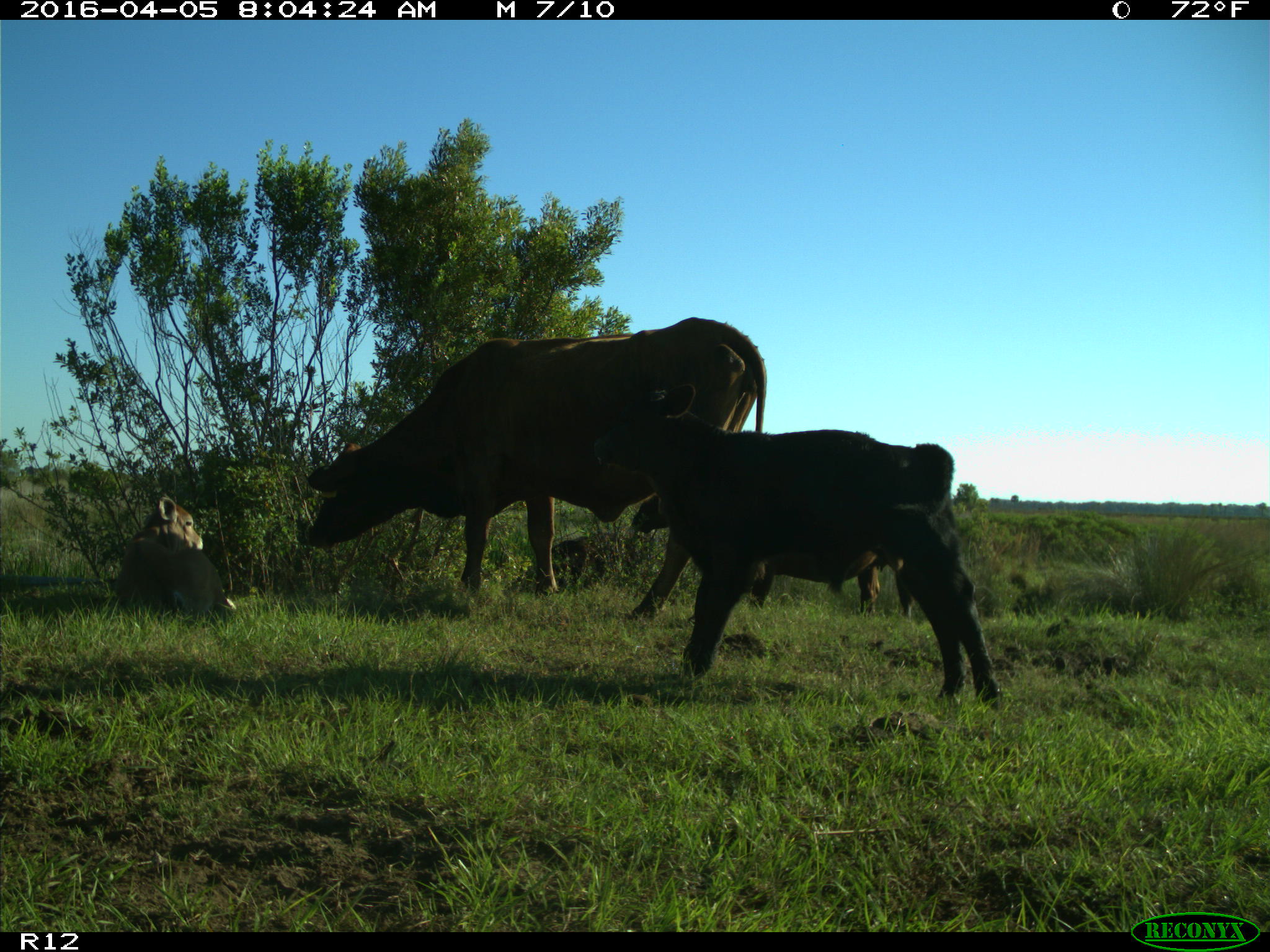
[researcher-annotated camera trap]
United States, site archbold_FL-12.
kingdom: Animalia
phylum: Chordata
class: Mammalia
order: Artiodactyla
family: Bovidae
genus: Bos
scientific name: Bos taurus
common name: domestic cow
Bos taurus (domestic cow).